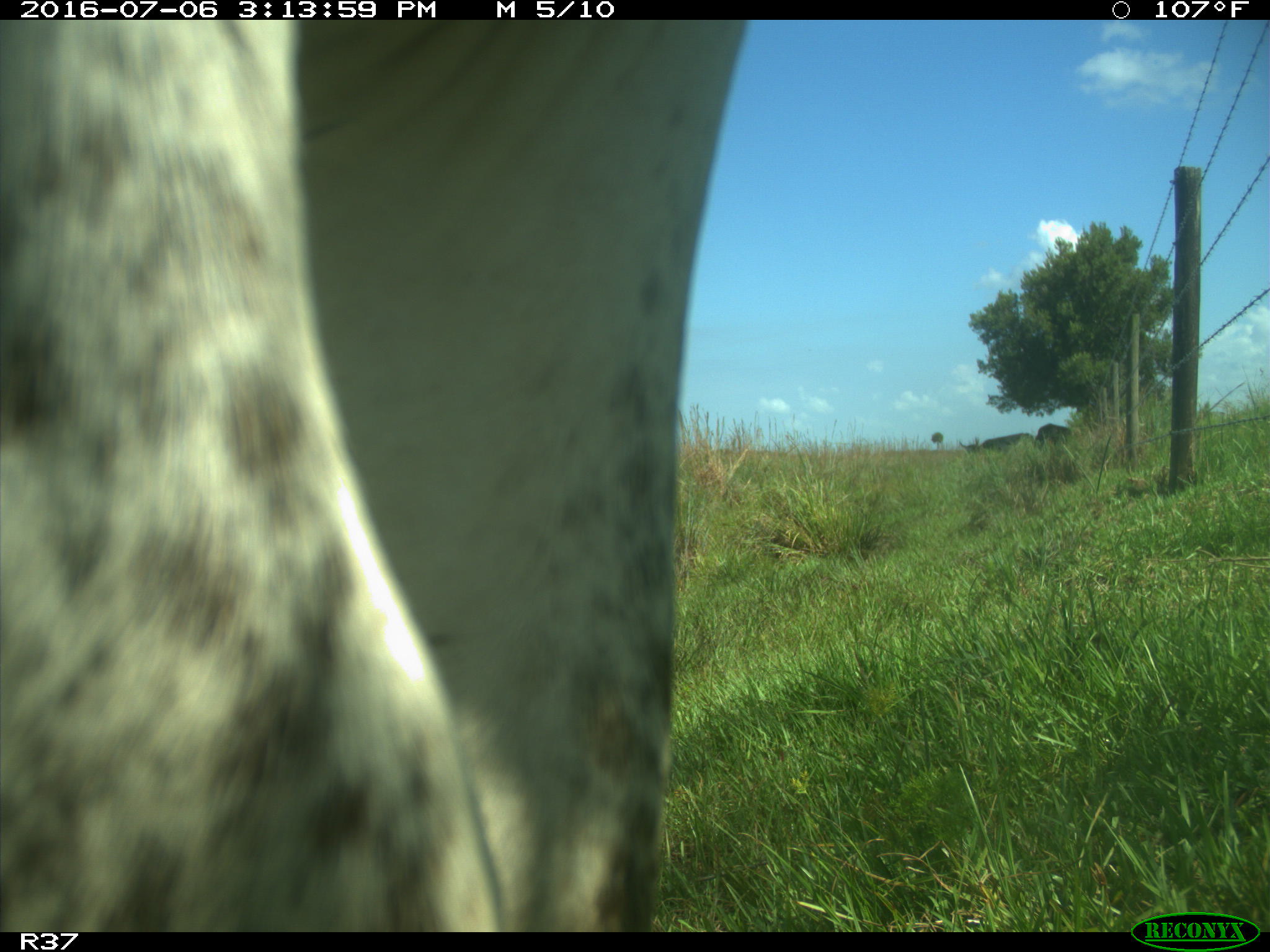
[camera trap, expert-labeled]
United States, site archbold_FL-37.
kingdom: Animalia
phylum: Chordata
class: Mammalia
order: Artiodactyla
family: Bovidae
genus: Bos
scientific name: Bos taurus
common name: domestic cow